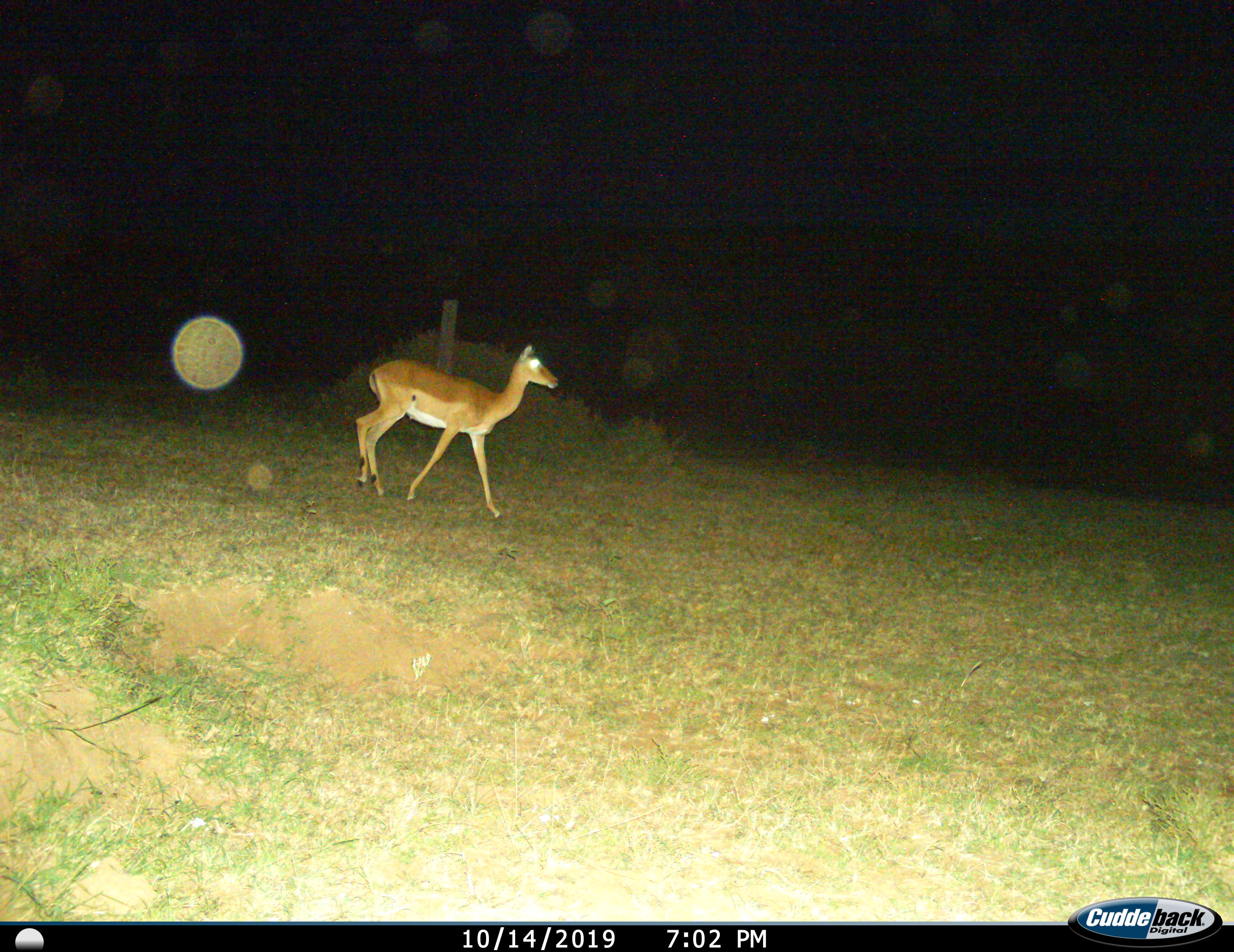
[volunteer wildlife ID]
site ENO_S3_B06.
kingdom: Animalia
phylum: Chordata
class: Mammalia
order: Artiodactyla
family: Bovidae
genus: Aepyceros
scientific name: Aepyceros melampus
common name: impala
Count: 1.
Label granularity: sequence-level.